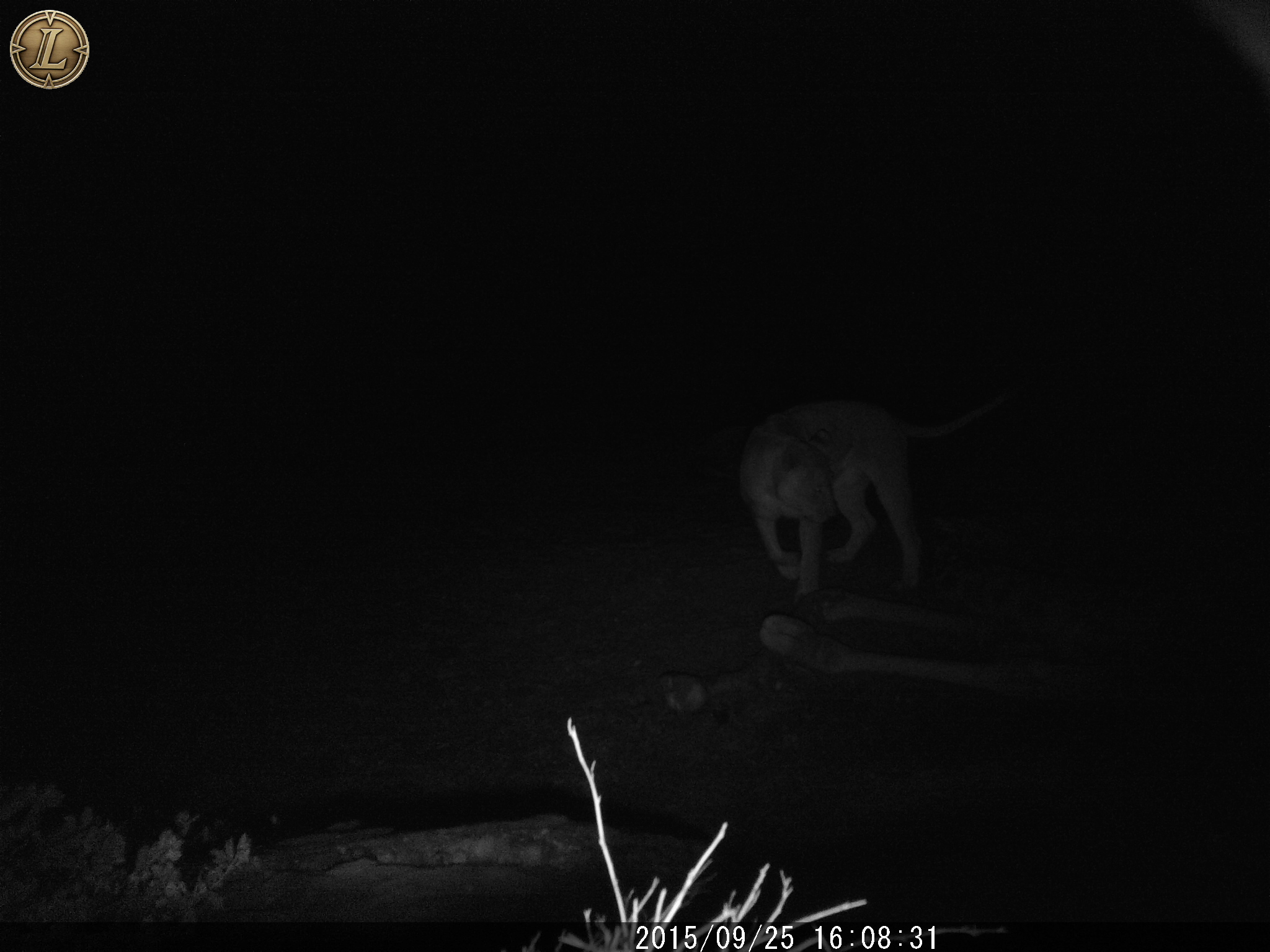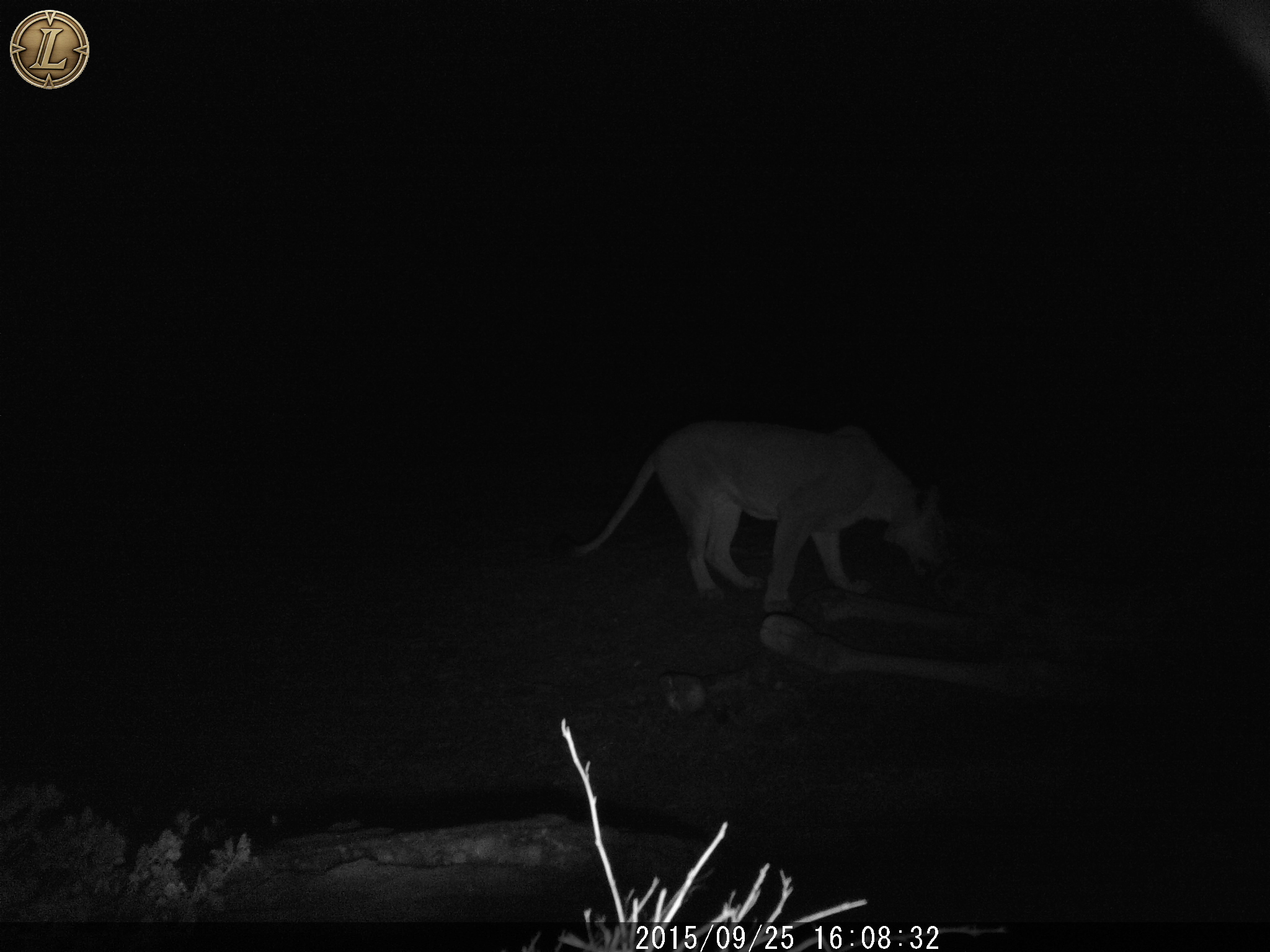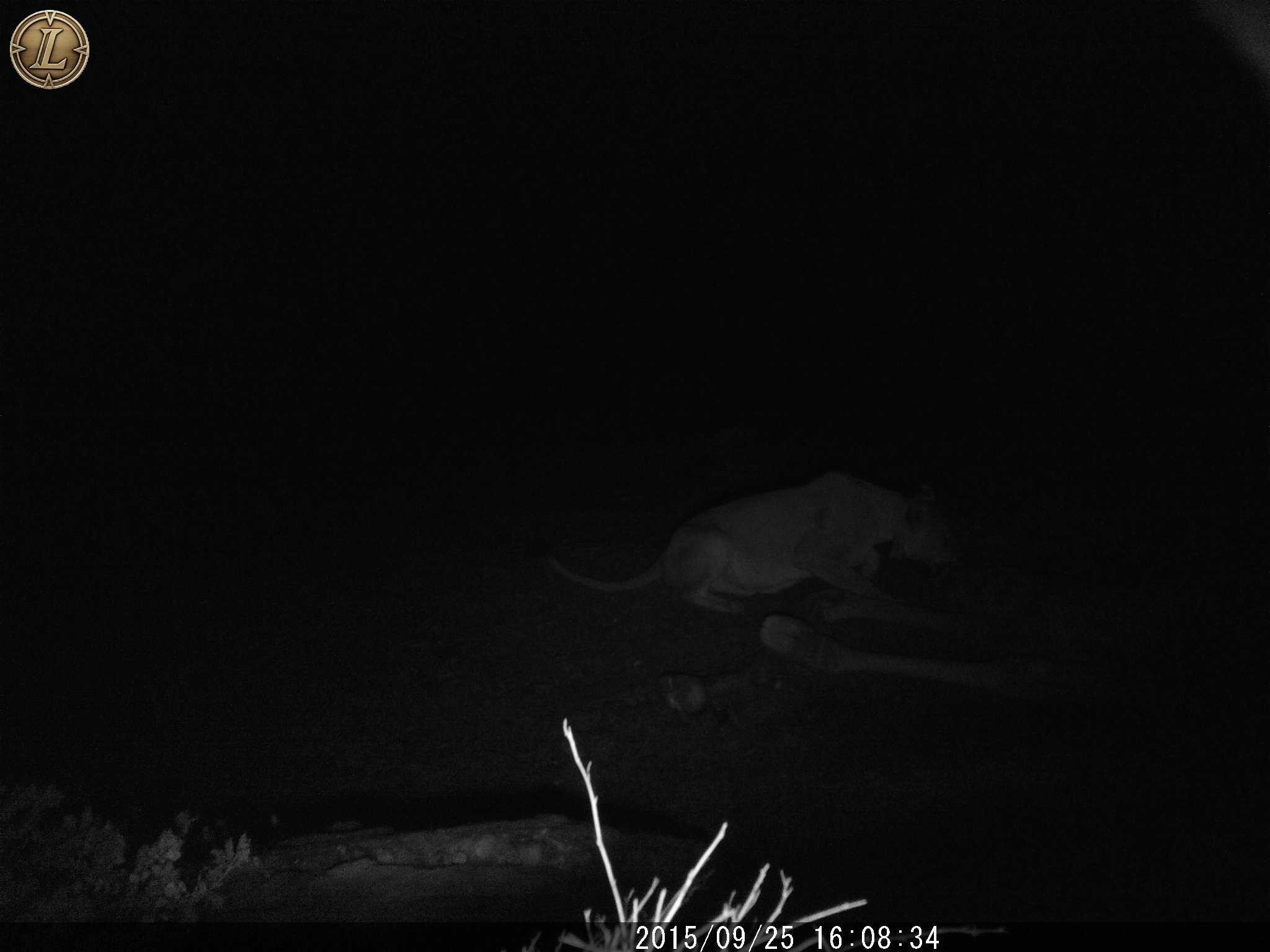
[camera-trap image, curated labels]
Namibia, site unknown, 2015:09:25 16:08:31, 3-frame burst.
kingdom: Animalia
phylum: Chordata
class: Mammalia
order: Carnivora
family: Felidae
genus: Panthera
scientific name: Panthera leo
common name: lion